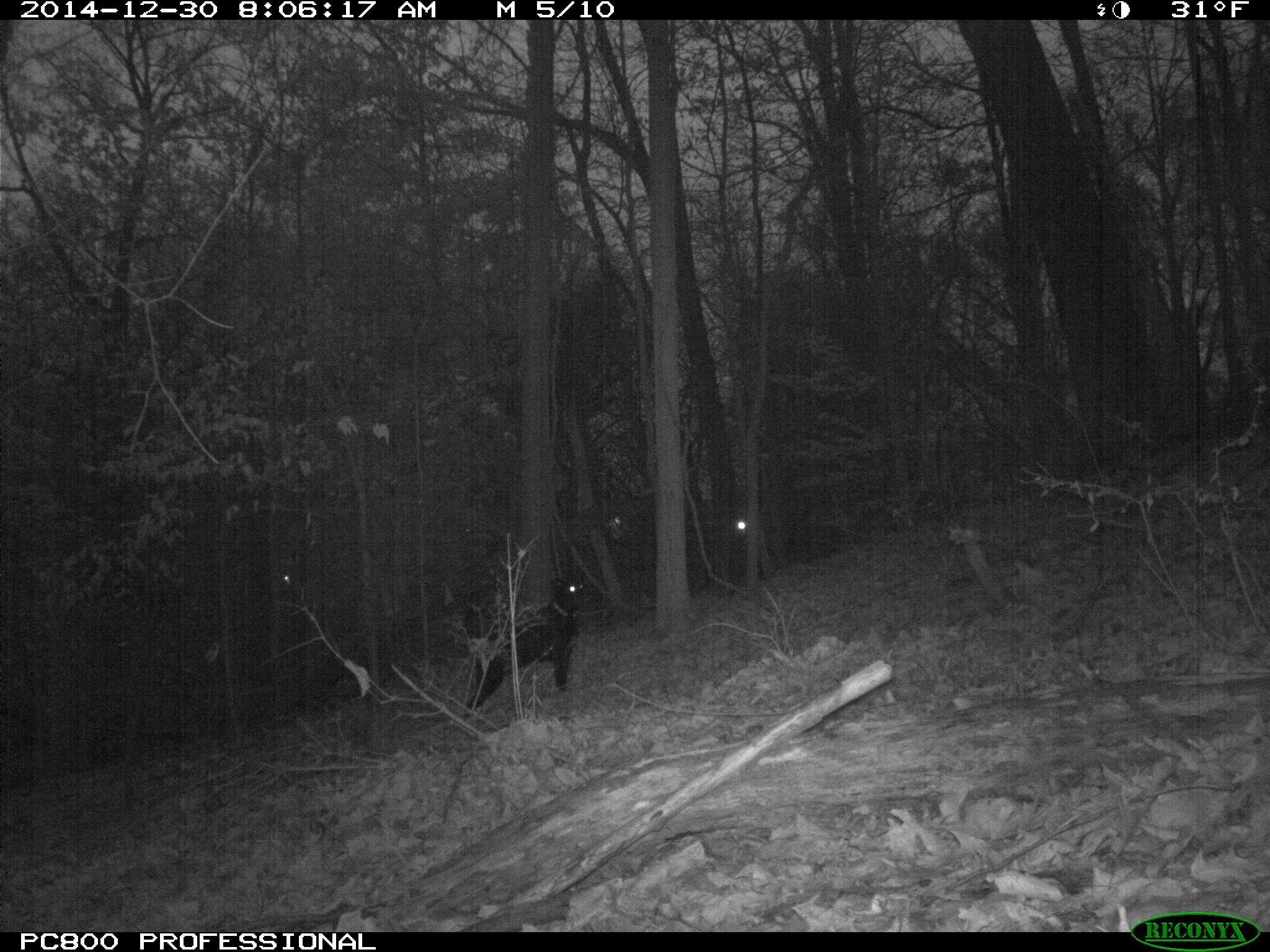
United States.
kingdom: Animalia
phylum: Chordata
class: Mammalia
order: Carnivora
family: Canidae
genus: Canis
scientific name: Canis familiaris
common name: domestic dog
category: Dog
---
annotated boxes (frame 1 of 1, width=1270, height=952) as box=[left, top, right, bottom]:
Dog: box=[457, 558, 602, 717]